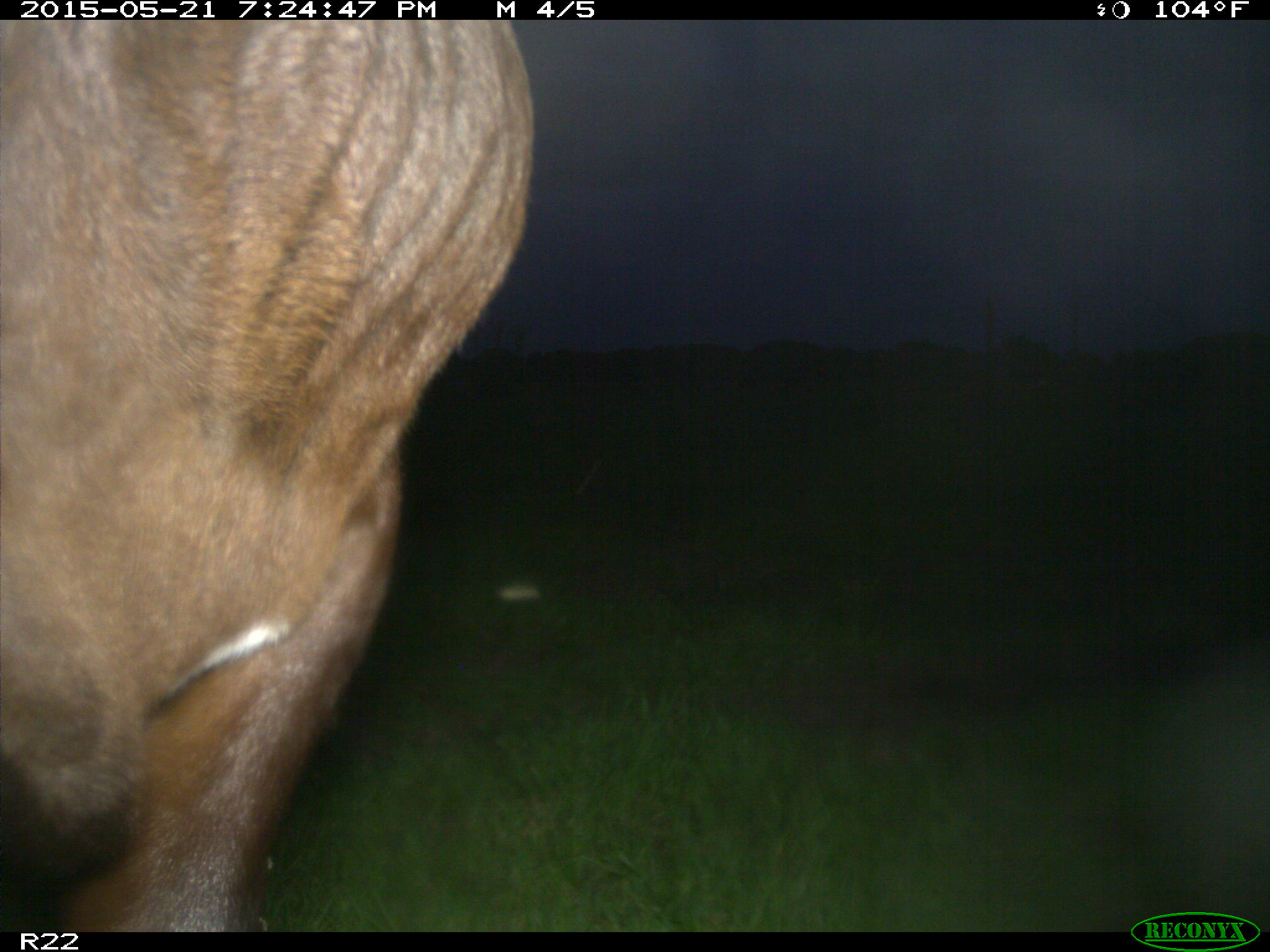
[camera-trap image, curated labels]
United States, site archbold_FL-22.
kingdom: Animalia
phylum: Chordata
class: Mammalia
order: Artiodactyla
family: Bovidae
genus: Bos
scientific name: Bos taurus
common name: domestic cow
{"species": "Bos taurus (domestic cow)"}